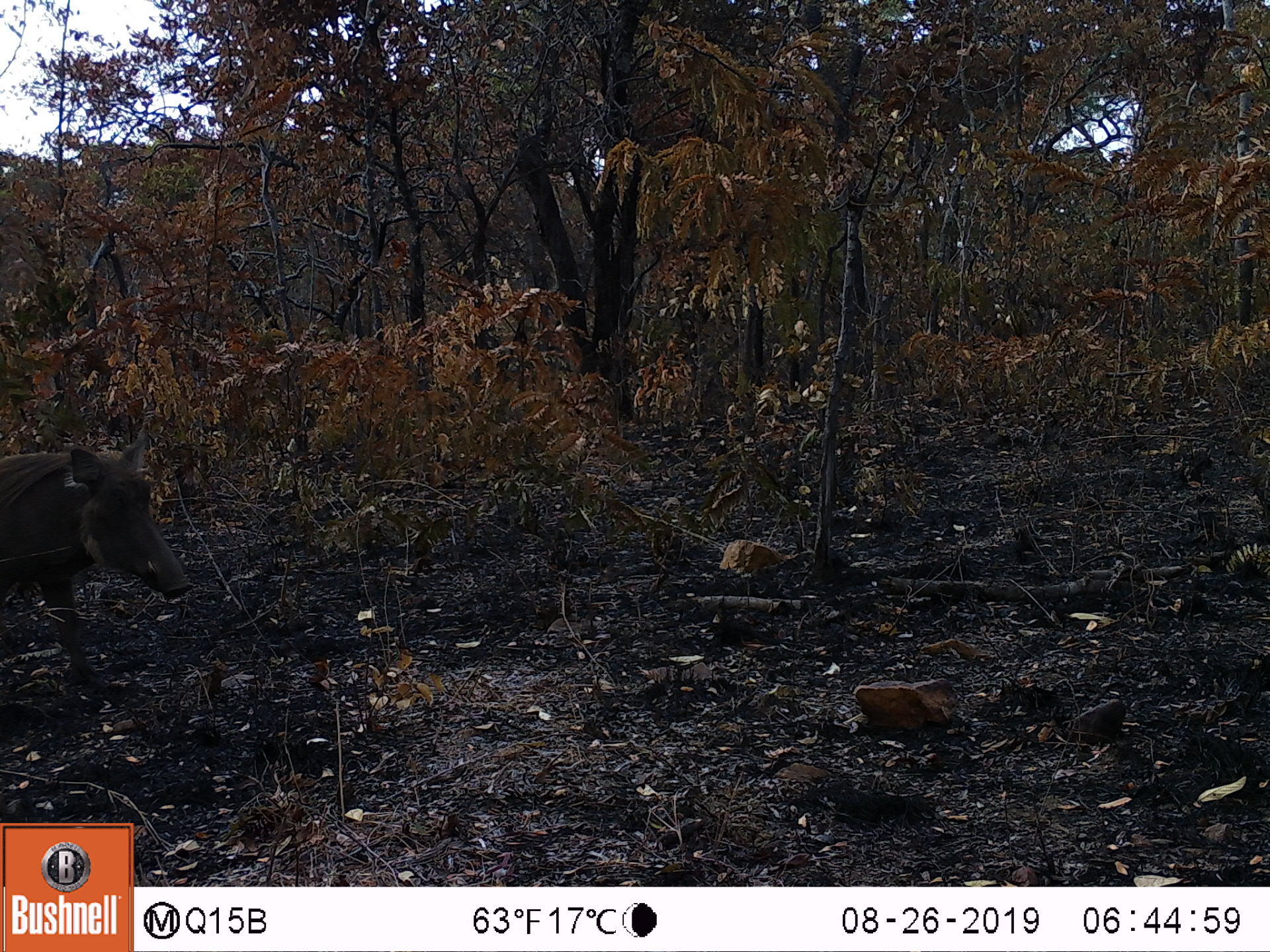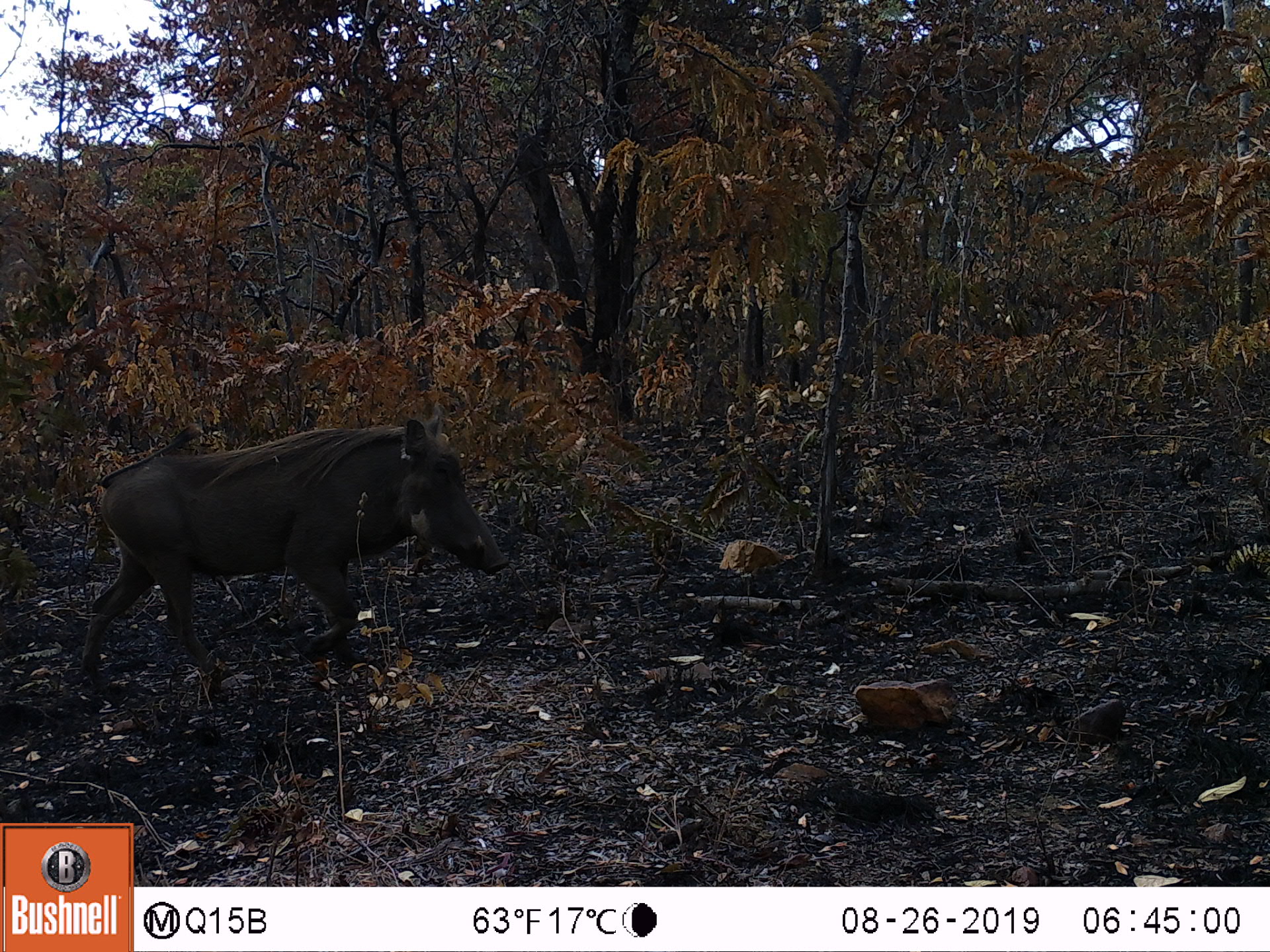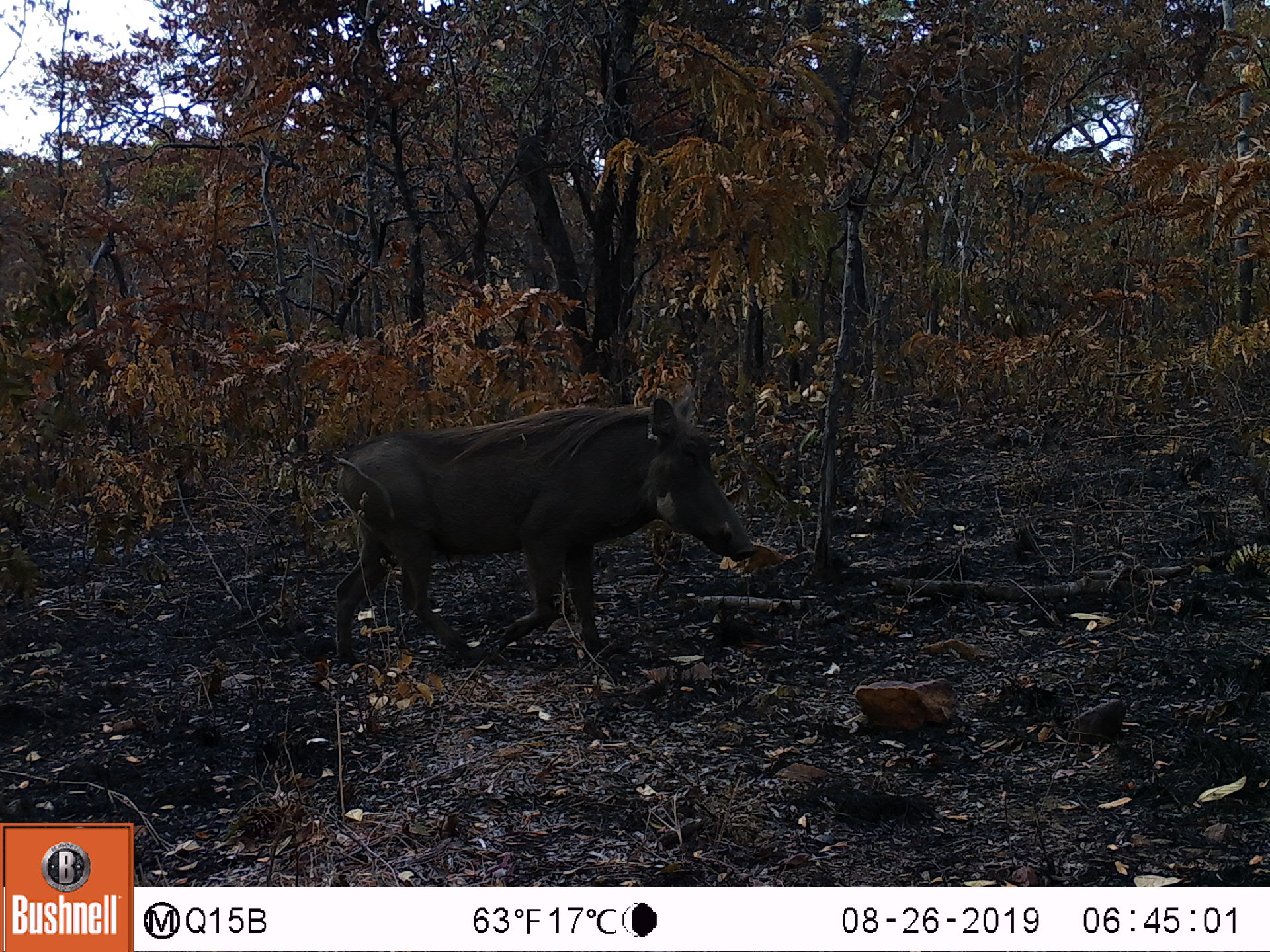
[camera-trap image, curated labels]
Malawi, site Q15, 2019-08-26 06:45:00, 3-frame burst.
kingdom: Animalia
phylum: Chordata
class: Mammalia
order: Artiodactyla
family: Suidae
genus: Phacochoerus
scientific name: Phacochoerus africanus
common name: common warthog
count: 1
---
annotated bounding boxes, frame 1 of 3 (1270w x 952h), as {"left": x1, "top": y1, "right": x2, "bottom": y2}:
common warthog: {"left": 2, "top": 437, "right": 192, "bottom": 693}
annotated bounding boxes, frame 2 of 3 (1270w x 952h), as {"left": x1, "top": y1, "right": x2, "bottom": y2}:
common warthog: {"left": 76, "top": 396, "right": 514, "bottom": 688}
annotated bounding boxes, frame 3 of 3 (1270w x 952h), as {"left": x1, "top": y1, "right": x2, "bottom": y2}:
common warthog: {"left": 330, "top": 389, "right": 759, "bottom": 670}